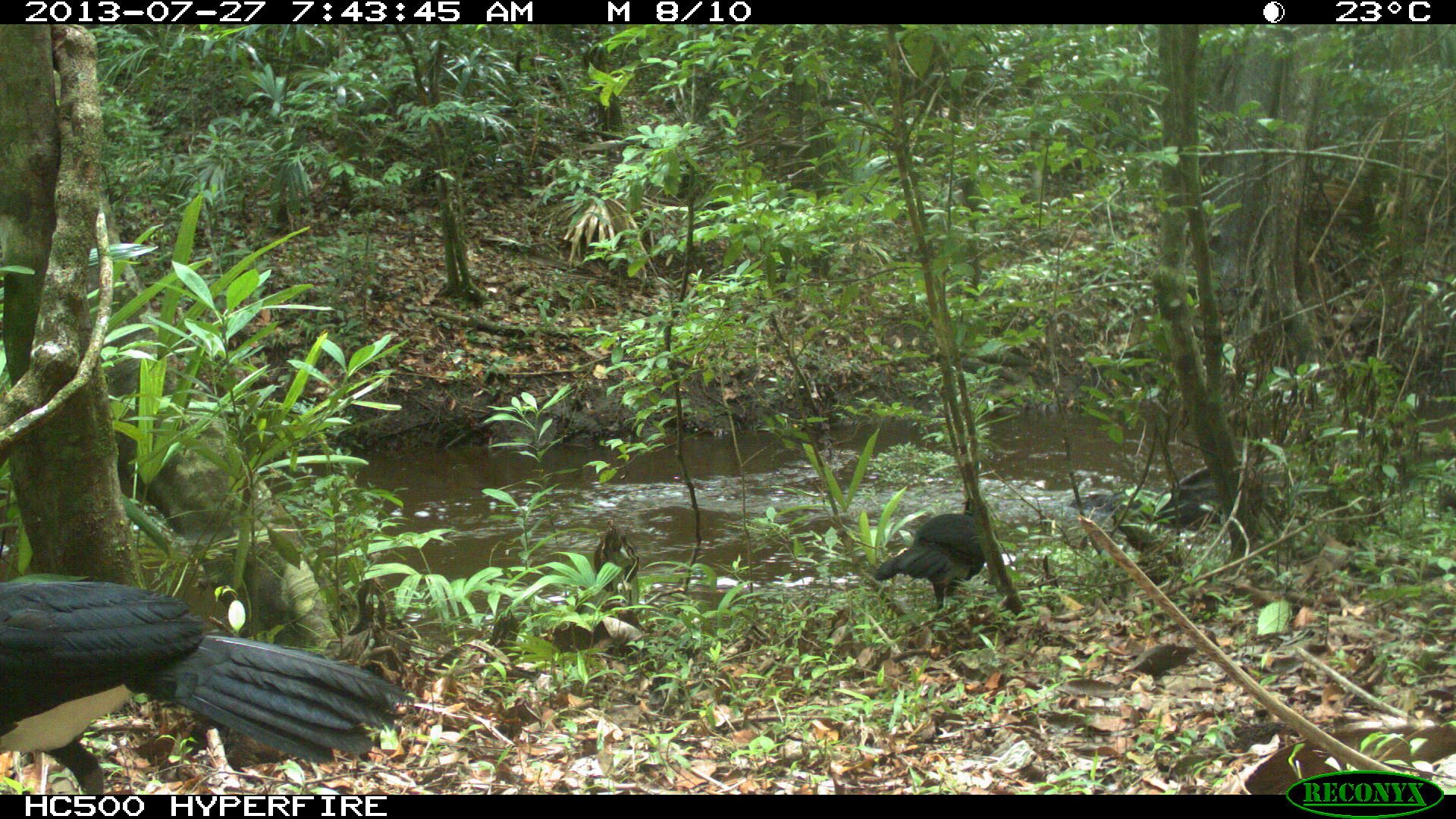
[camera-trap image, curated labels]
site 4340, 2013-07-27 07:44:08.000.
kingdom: Animalia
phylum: Chordata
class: Aves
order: Galliformes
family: Cracidae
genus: Crax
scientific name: Crax rubra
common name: great curassow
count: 2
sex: male